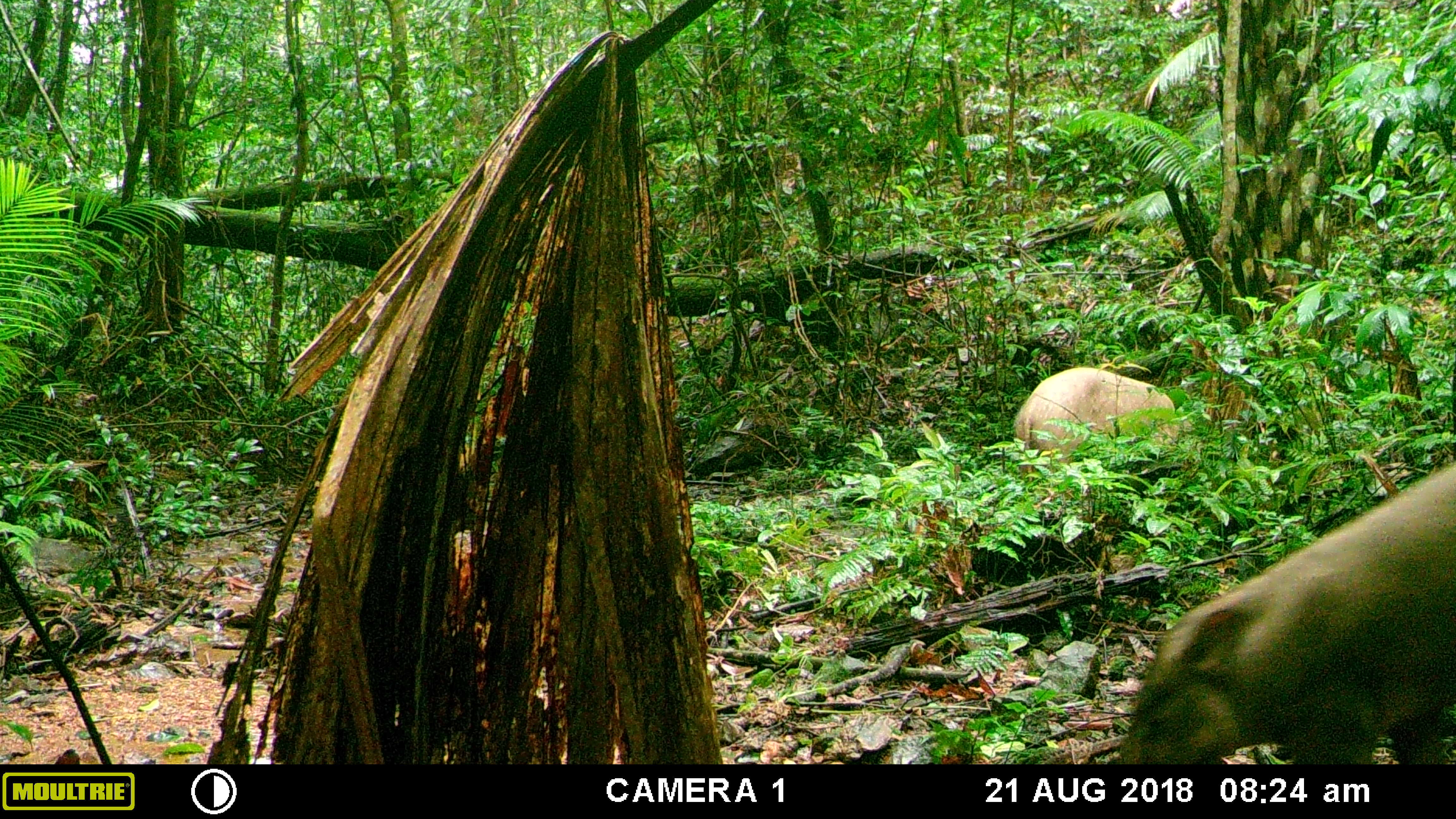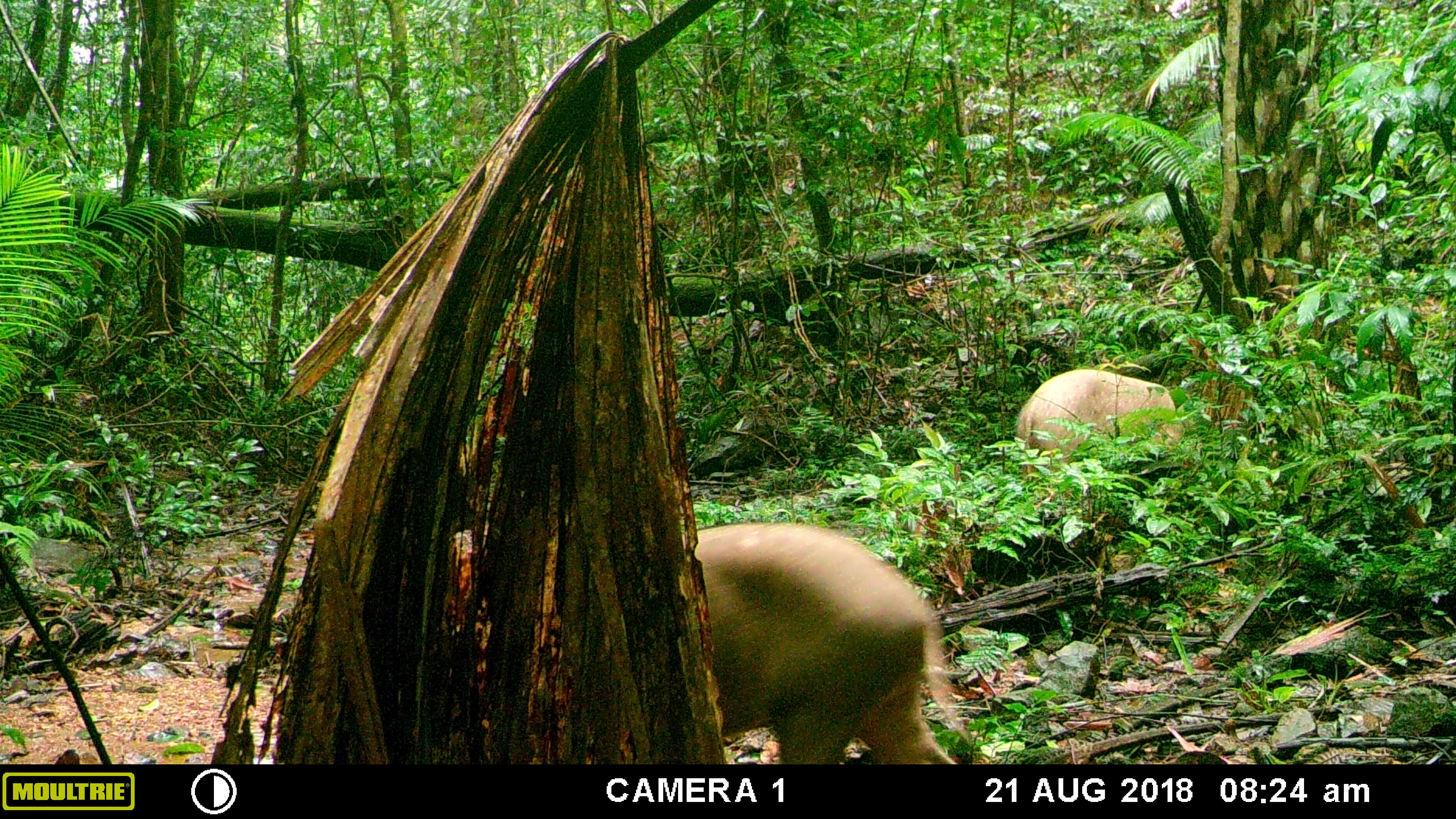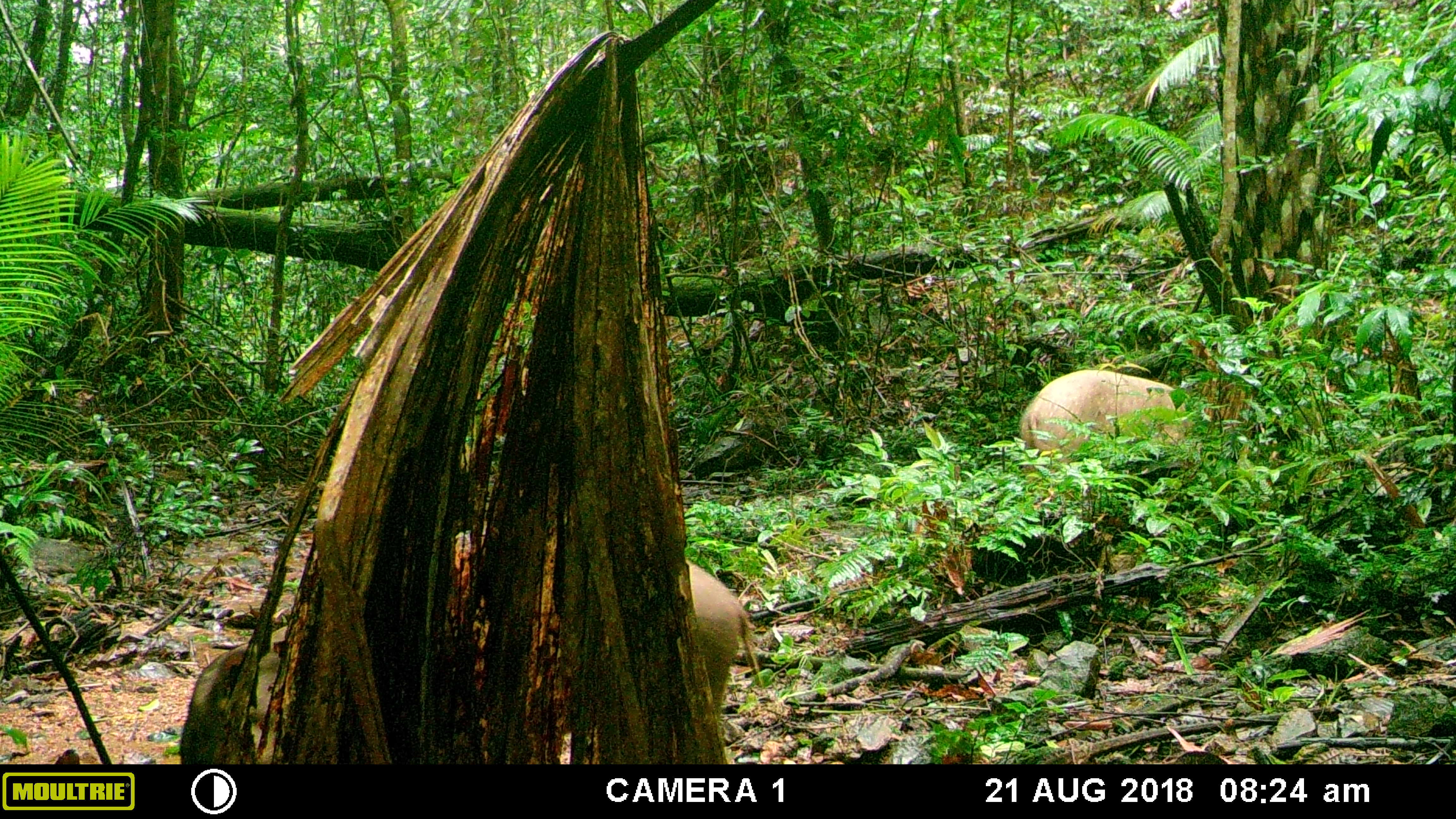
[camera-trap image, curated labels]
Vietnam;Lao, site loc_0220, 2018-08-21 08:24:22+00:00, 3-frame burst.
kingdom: Animalia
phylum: Chordata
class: Mammalia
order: Artiodactyla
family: Suidae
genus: Sus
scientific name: Sus scrofa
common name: eurasian wild pig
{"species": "eurasian wild pig (Sus scrofa)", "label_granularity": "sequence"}